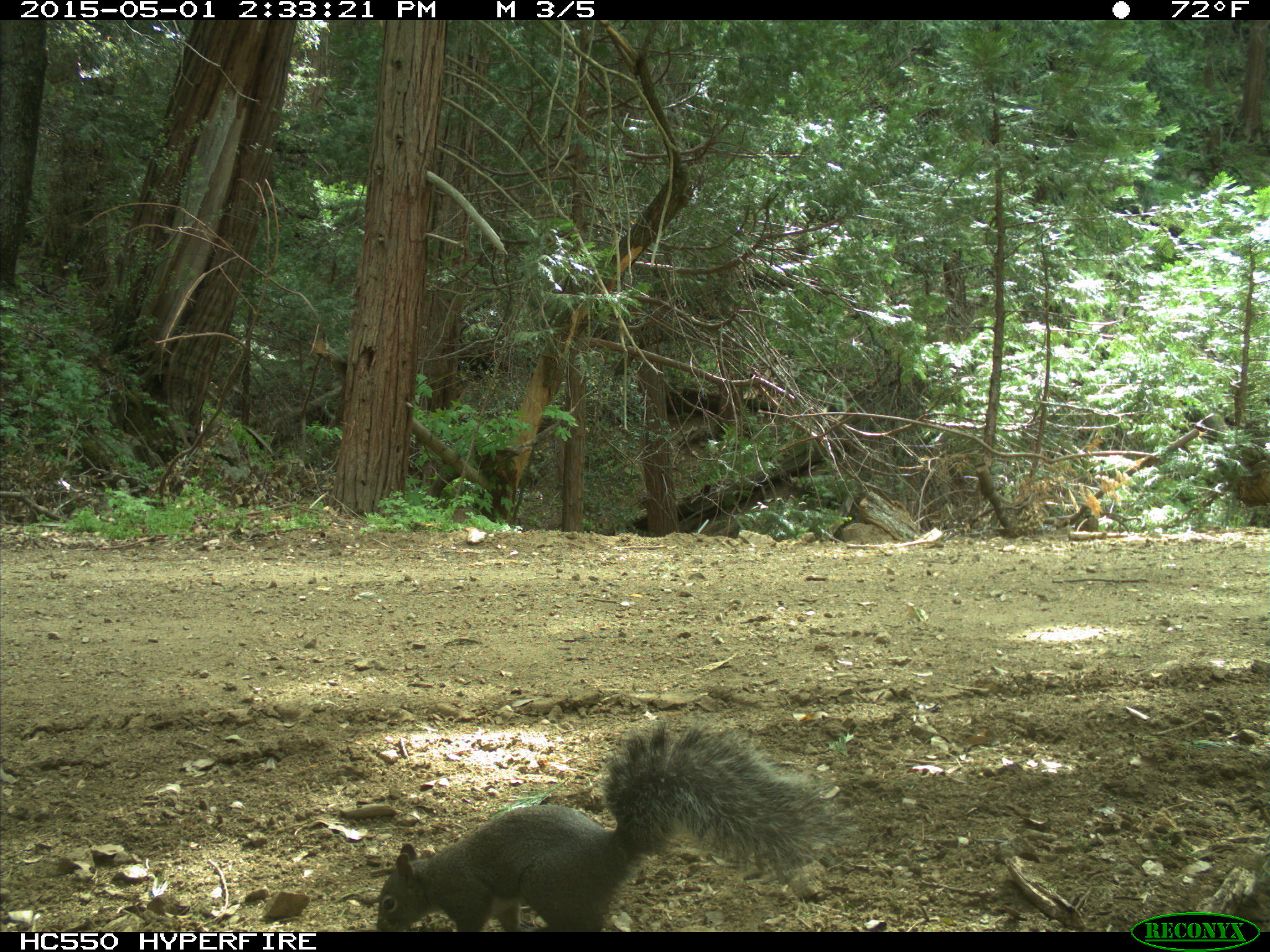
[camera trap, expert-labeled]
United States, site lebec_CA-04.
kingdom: Animalia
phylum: Chordata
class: Mammalia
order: Rodentia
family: Sciuridae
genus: Sciurus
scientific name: Sciurus carolinensis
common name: eastern gray squirrel